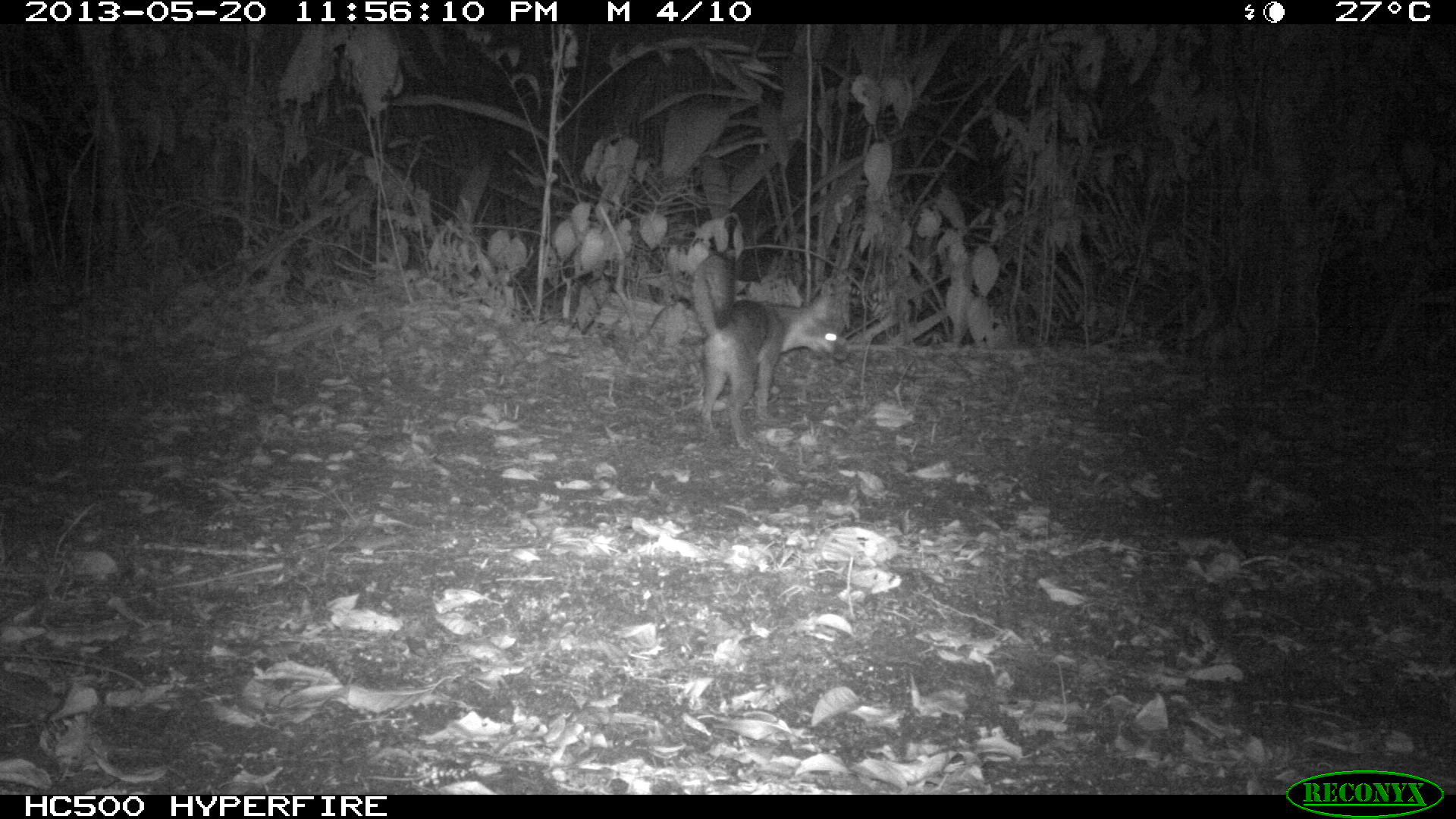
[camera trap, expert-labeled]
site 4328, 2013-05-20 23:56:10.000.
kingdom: Animalia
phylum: Chordata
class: Mammalia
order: Carnivora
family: Canidae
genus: Urocyon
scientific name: Urocyon cinereoargenteus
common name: gray fox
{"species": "Urocyon cinereoargenteus (gray fox)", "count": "1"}